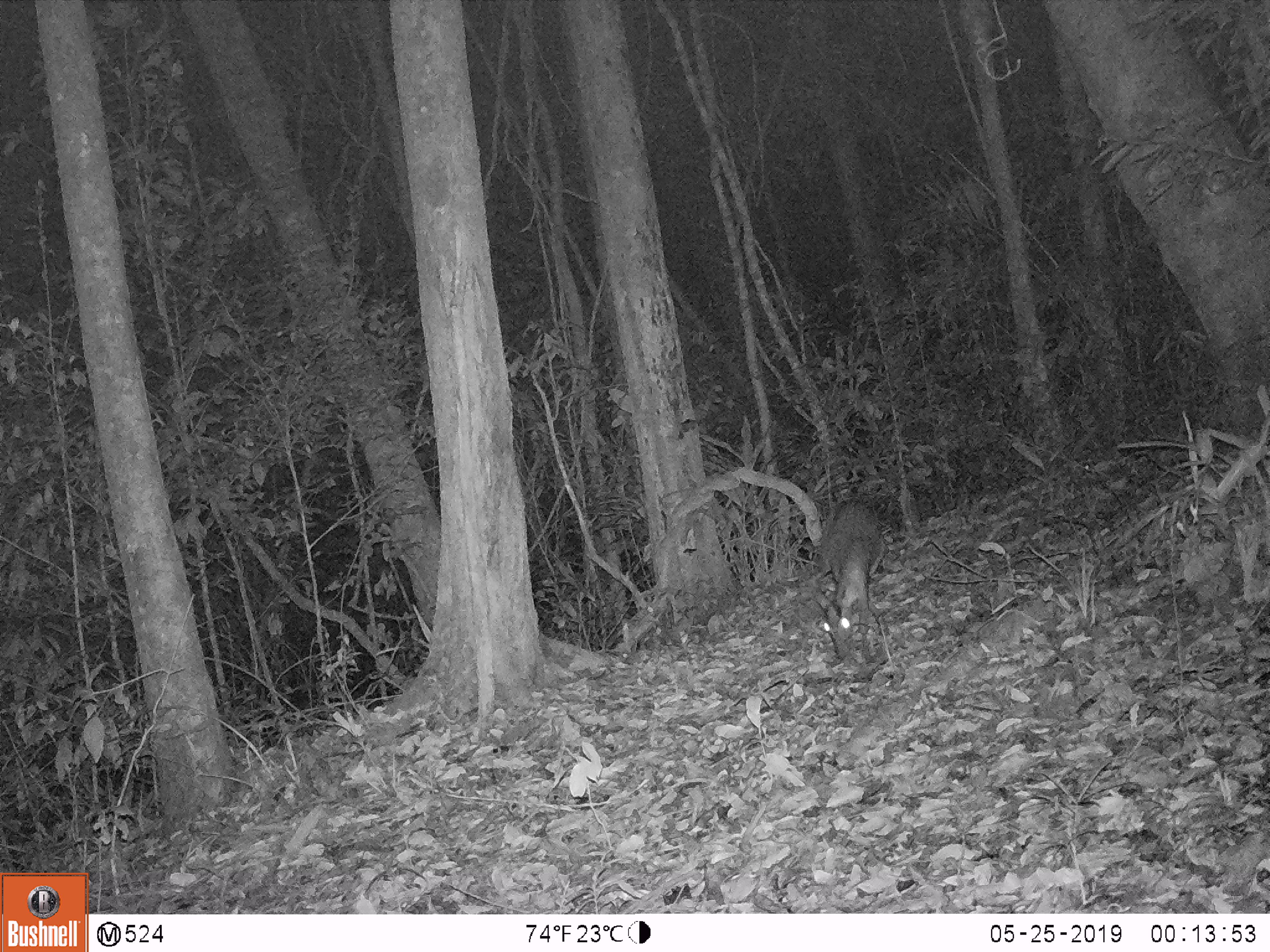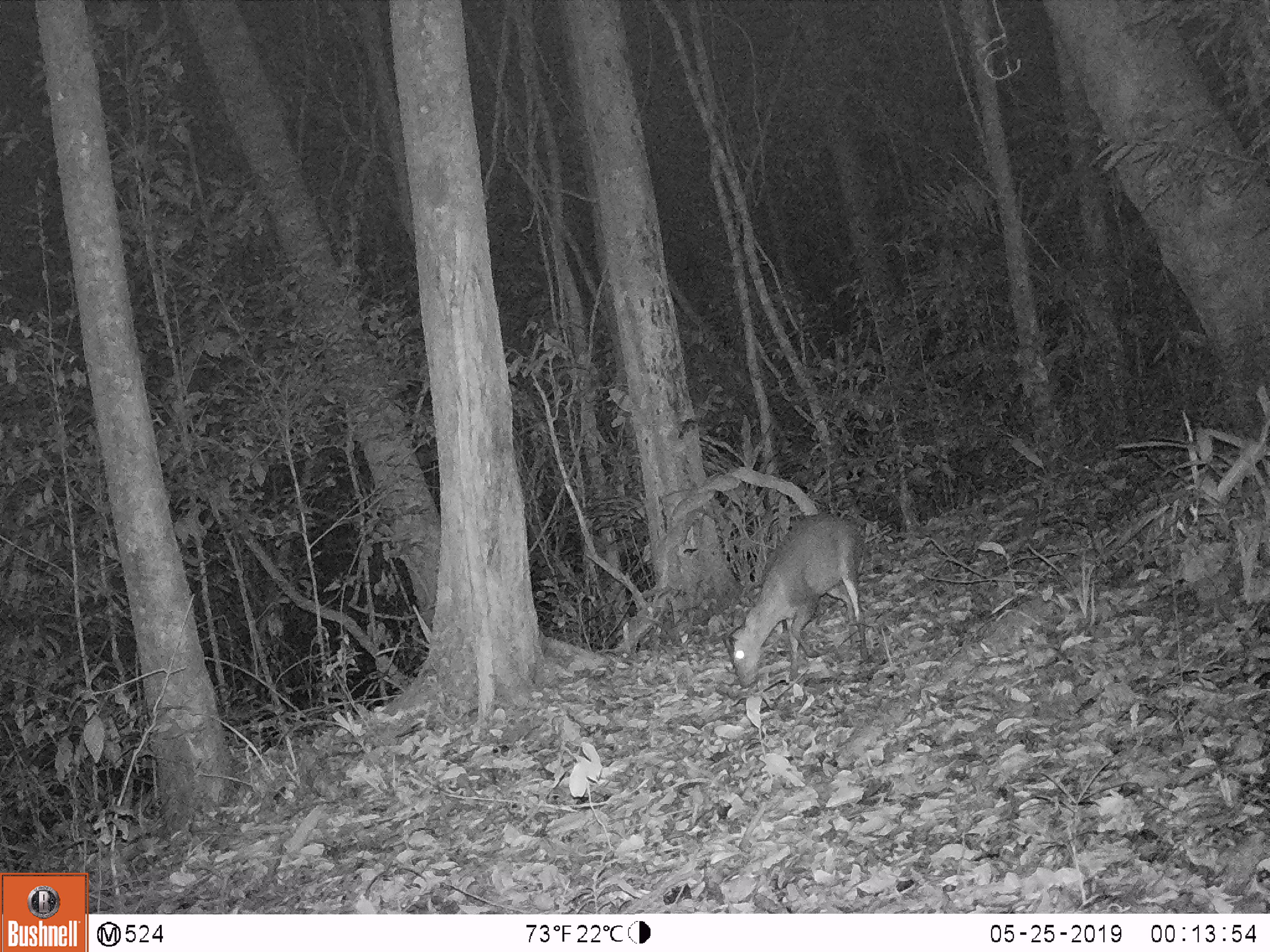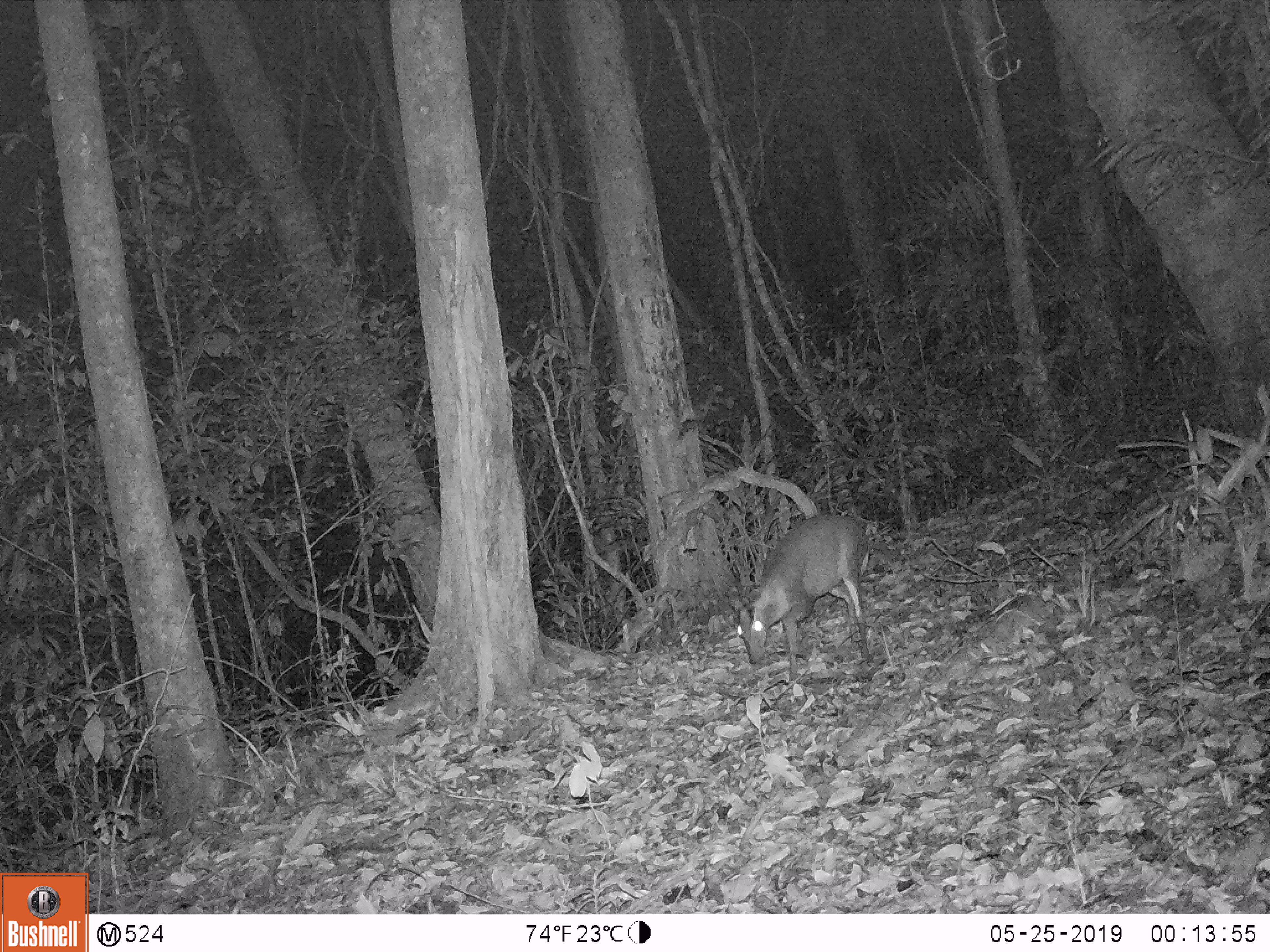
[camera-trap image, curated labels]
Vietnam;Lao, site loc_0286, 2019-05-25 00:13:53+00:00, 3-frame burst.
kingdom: Animalia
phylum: Chordata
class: Mammalia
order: Artiodactyla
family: Cervidae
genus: Muntiacus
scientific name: Muntiacus rooseveltorum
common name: roosevelt's muntjac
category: roosevelts muntjac group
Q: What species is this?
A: Roosevelts muntjac group (roosevelt's muntjac) (Muntiacus rooseveltorum).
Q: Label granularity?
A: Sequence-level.